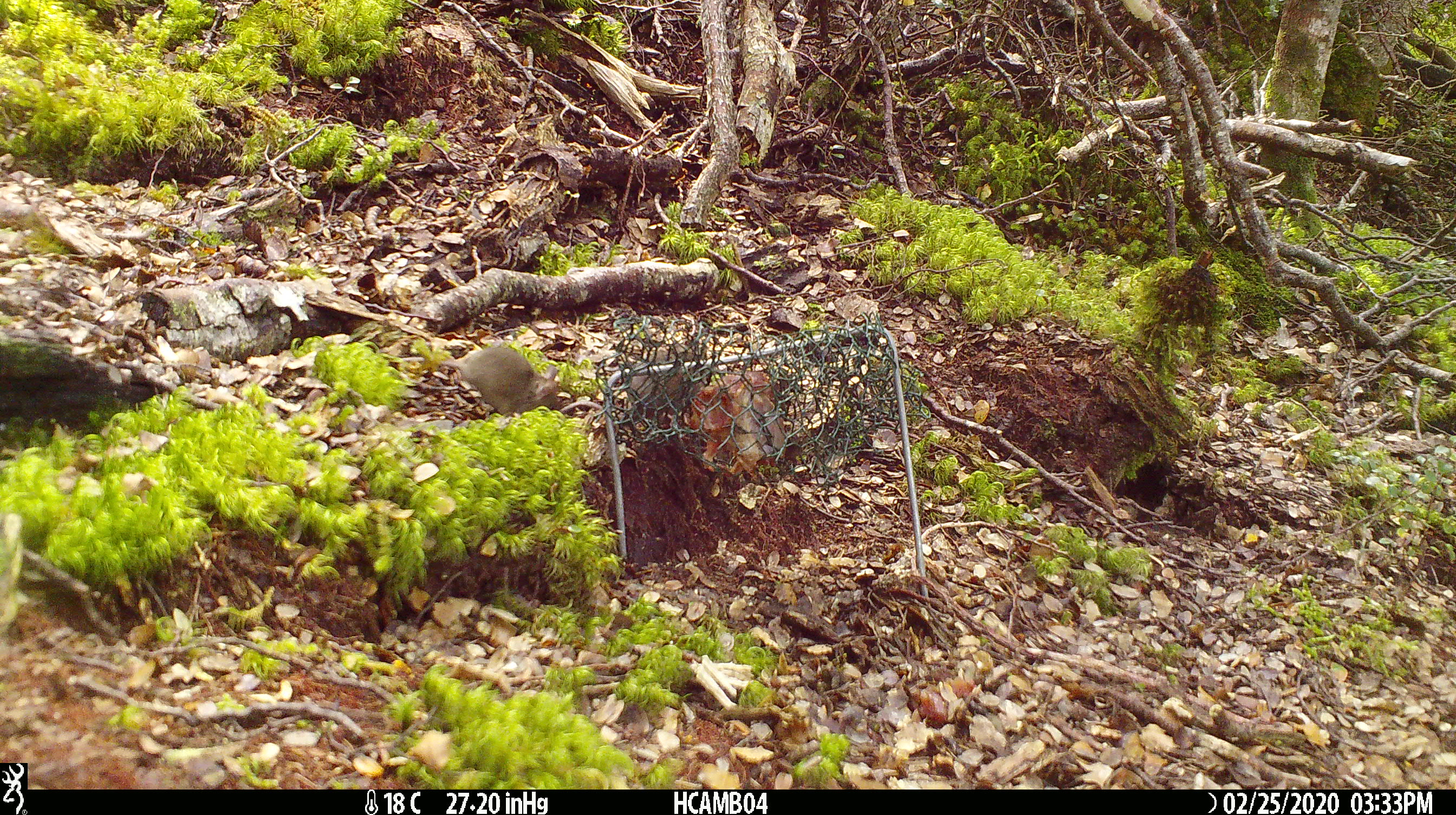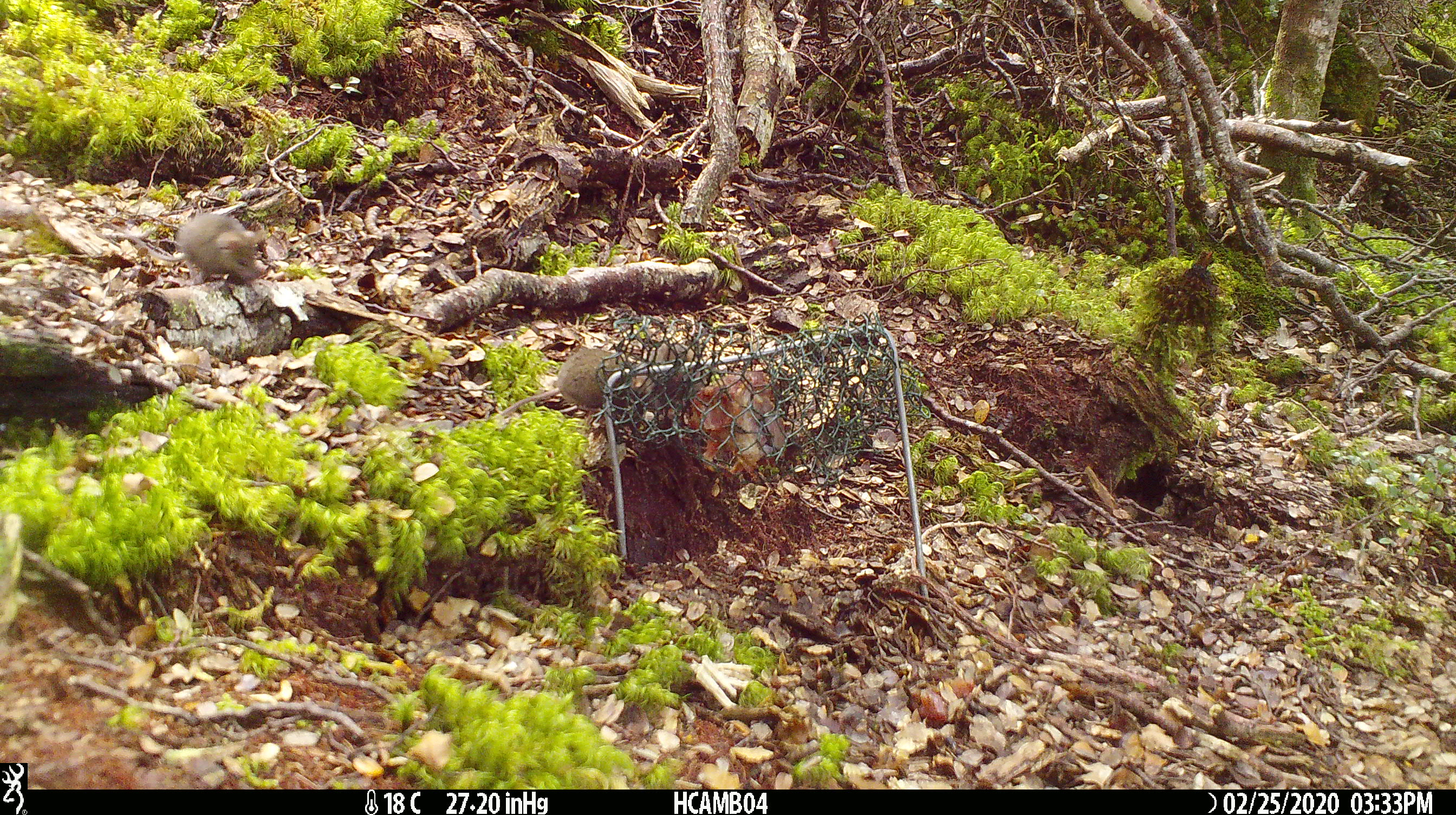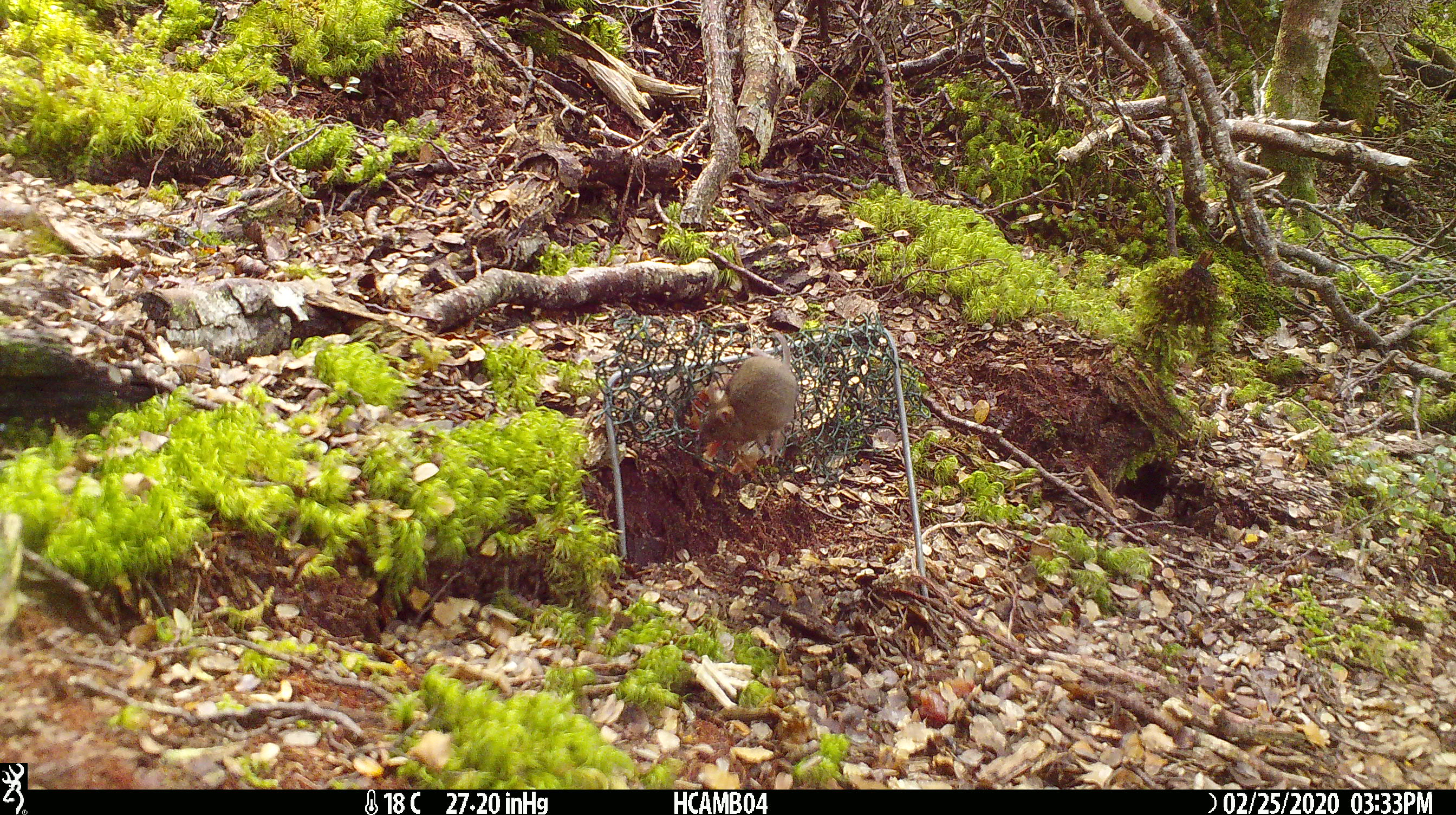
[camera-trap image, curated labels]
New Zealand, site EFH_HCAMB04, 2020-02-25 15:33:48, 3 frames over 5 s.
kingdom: Animalia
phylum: Chordata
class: Mammalia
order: Rodentia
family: Muridae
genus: Mus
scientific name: Mus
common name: mouse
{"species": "mouse (Mus)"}